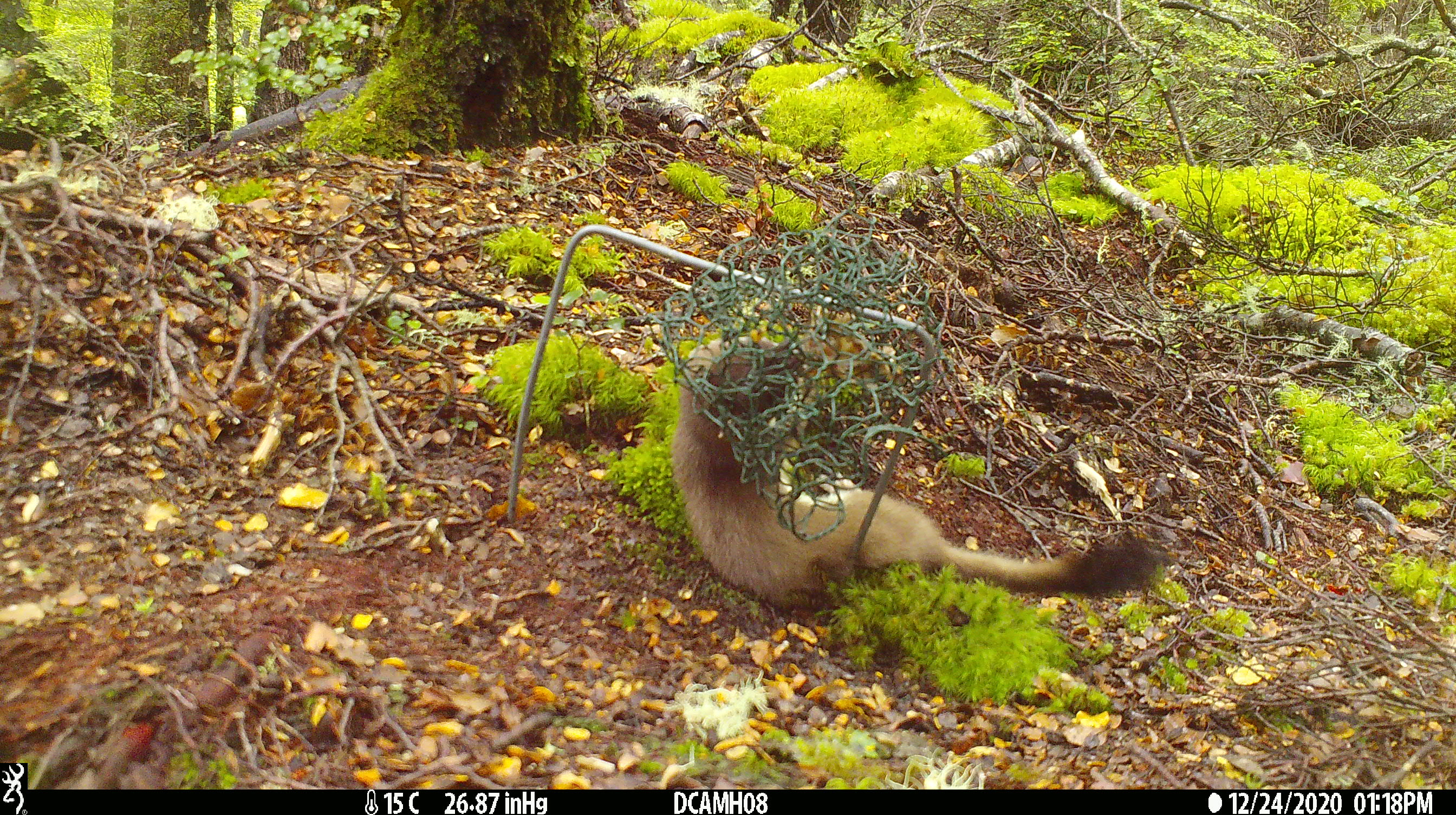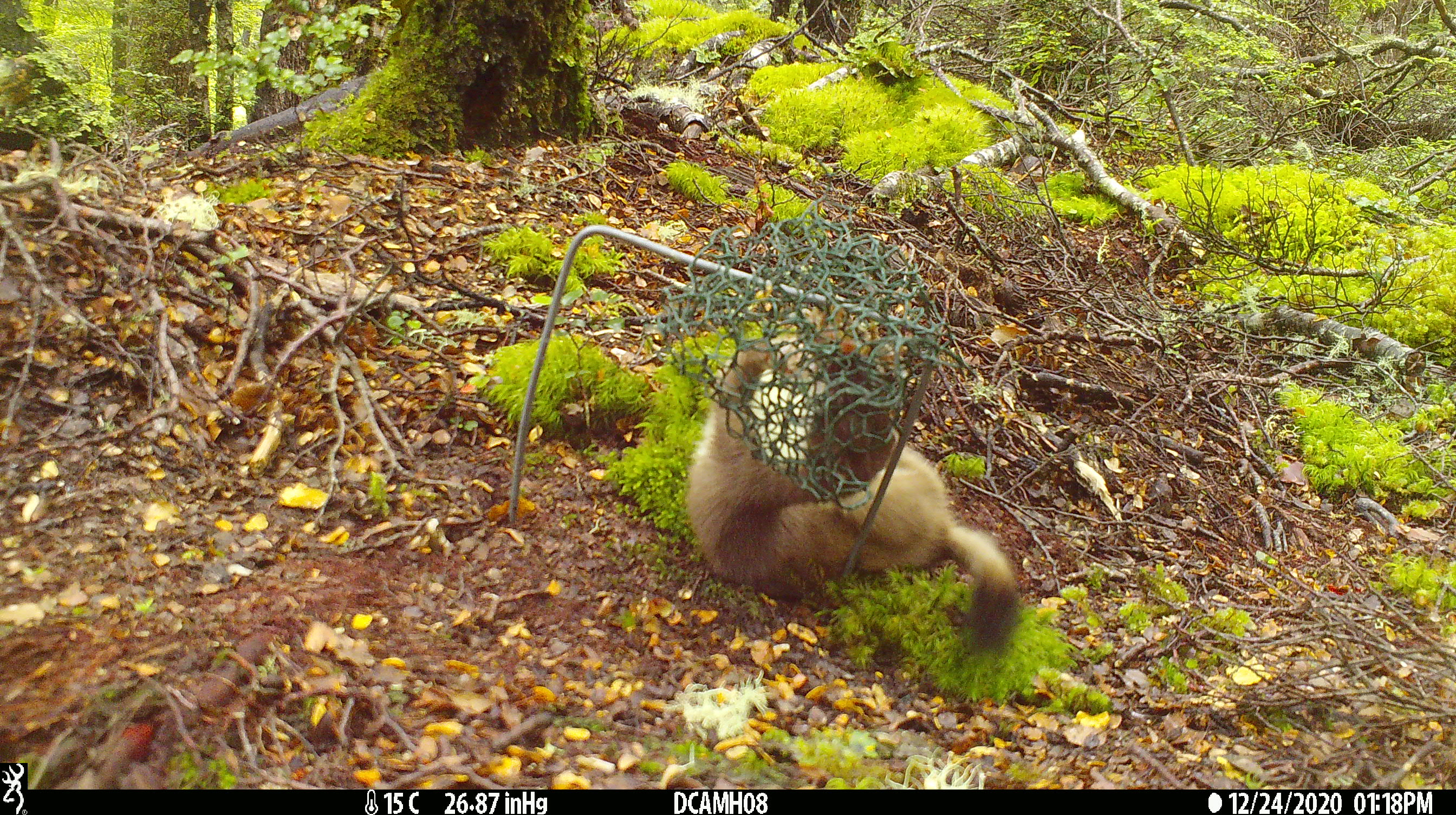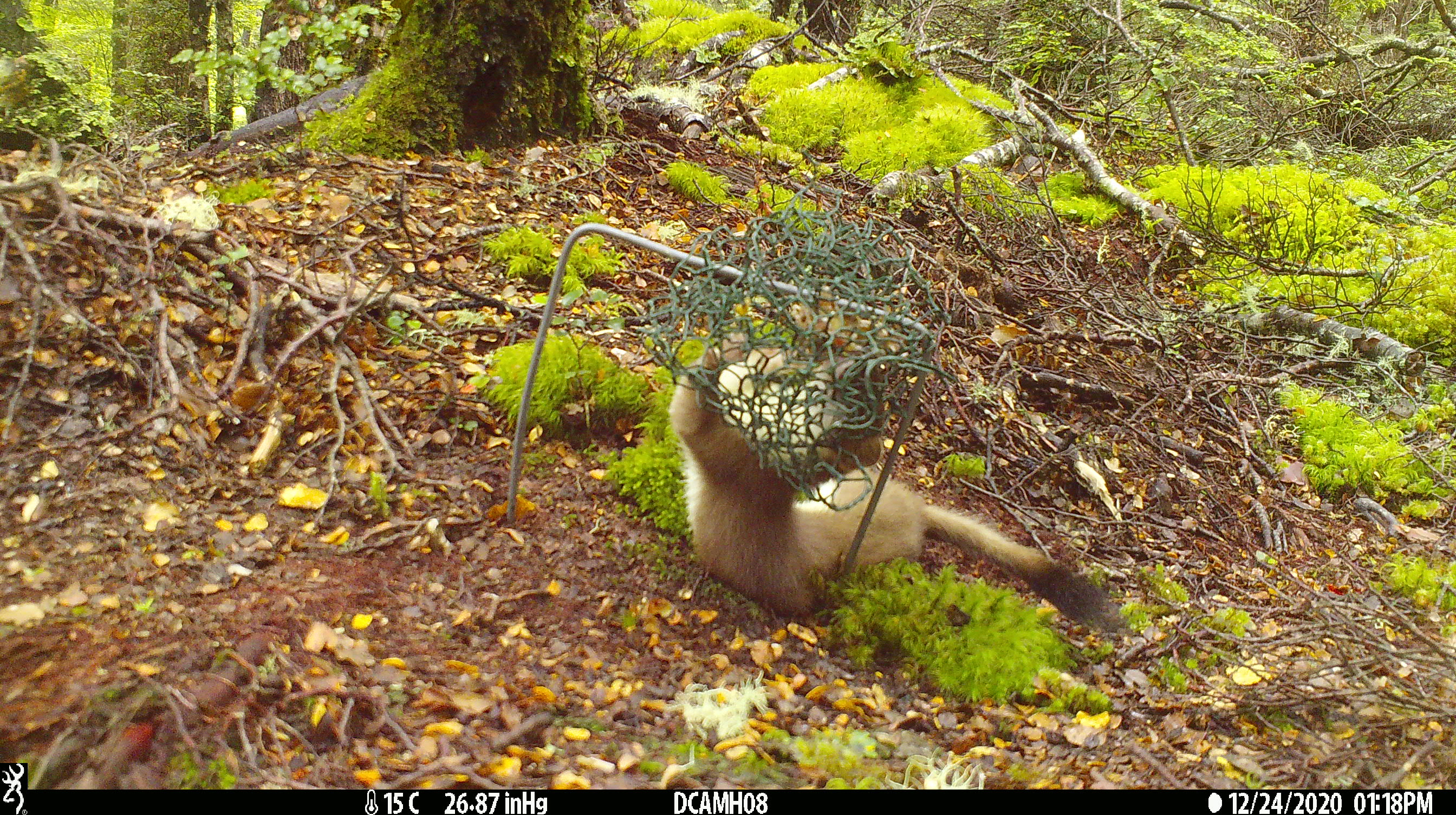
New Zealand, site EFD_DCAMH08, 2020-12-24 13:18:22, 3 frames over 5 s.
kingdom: Animalia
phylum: Chordata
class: Mammalia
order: Carnivora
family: Mustelidae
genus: Mustela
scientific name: Mustela erminea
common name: stoat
Stoat (Mustela erminea).